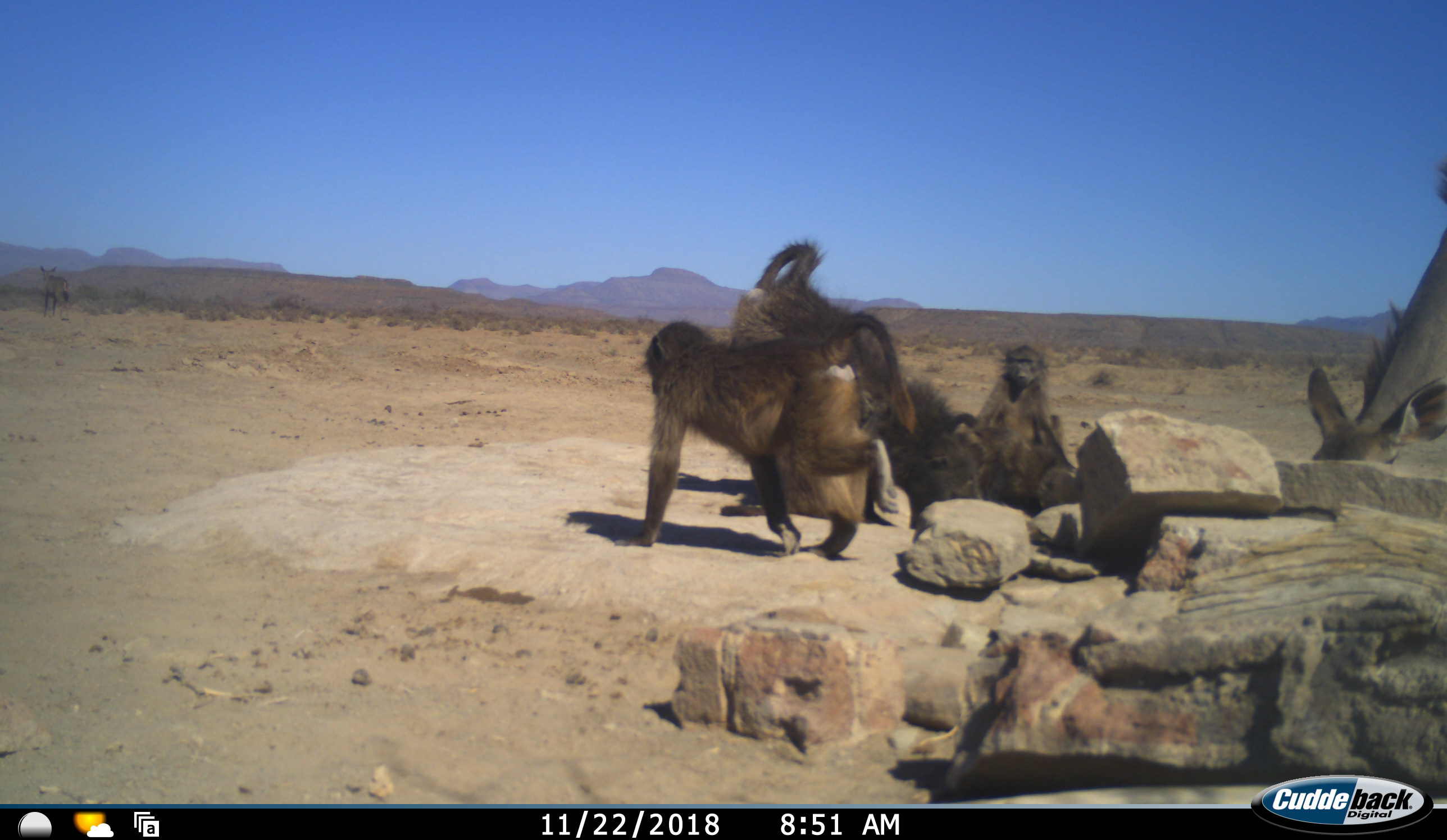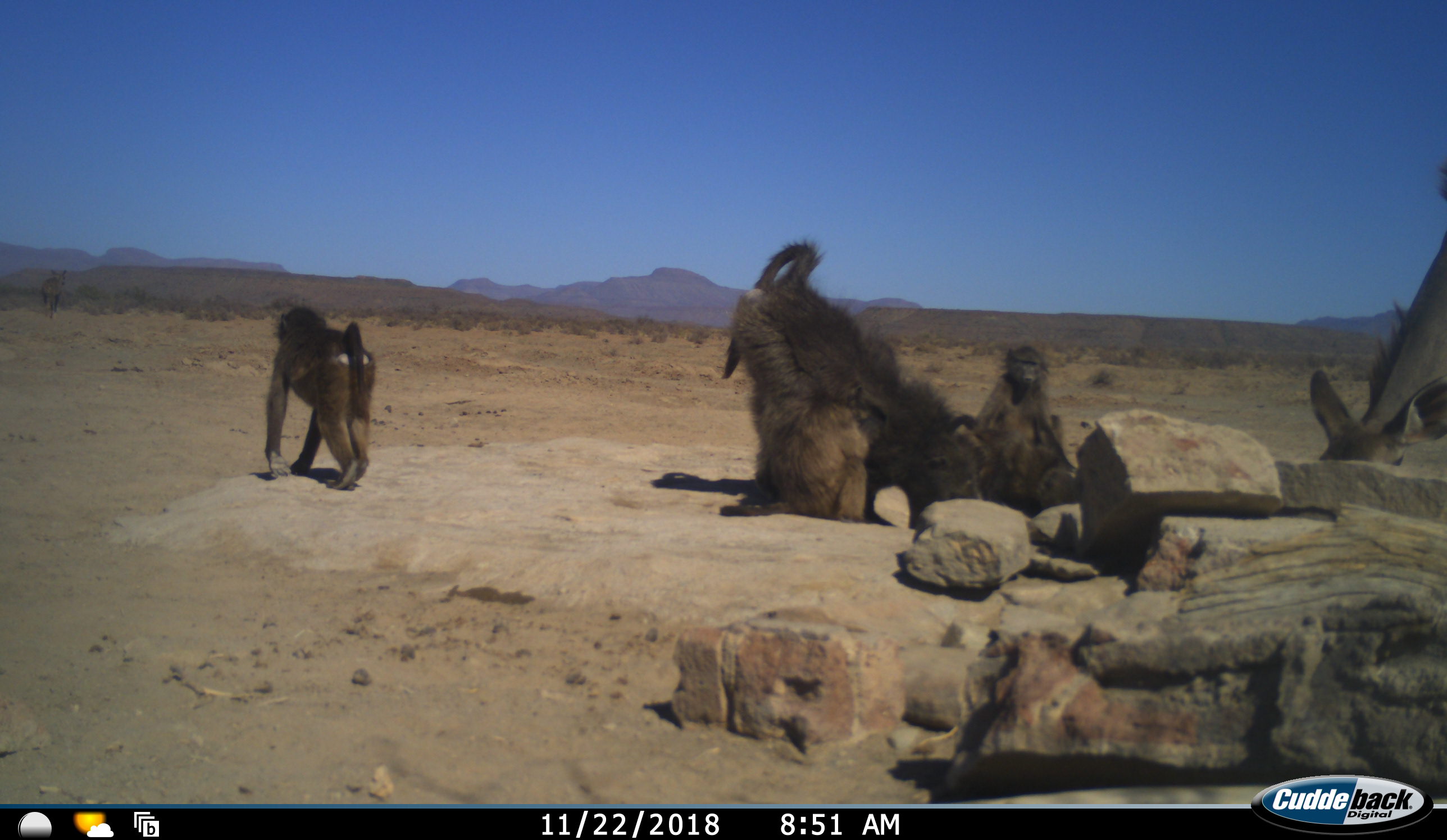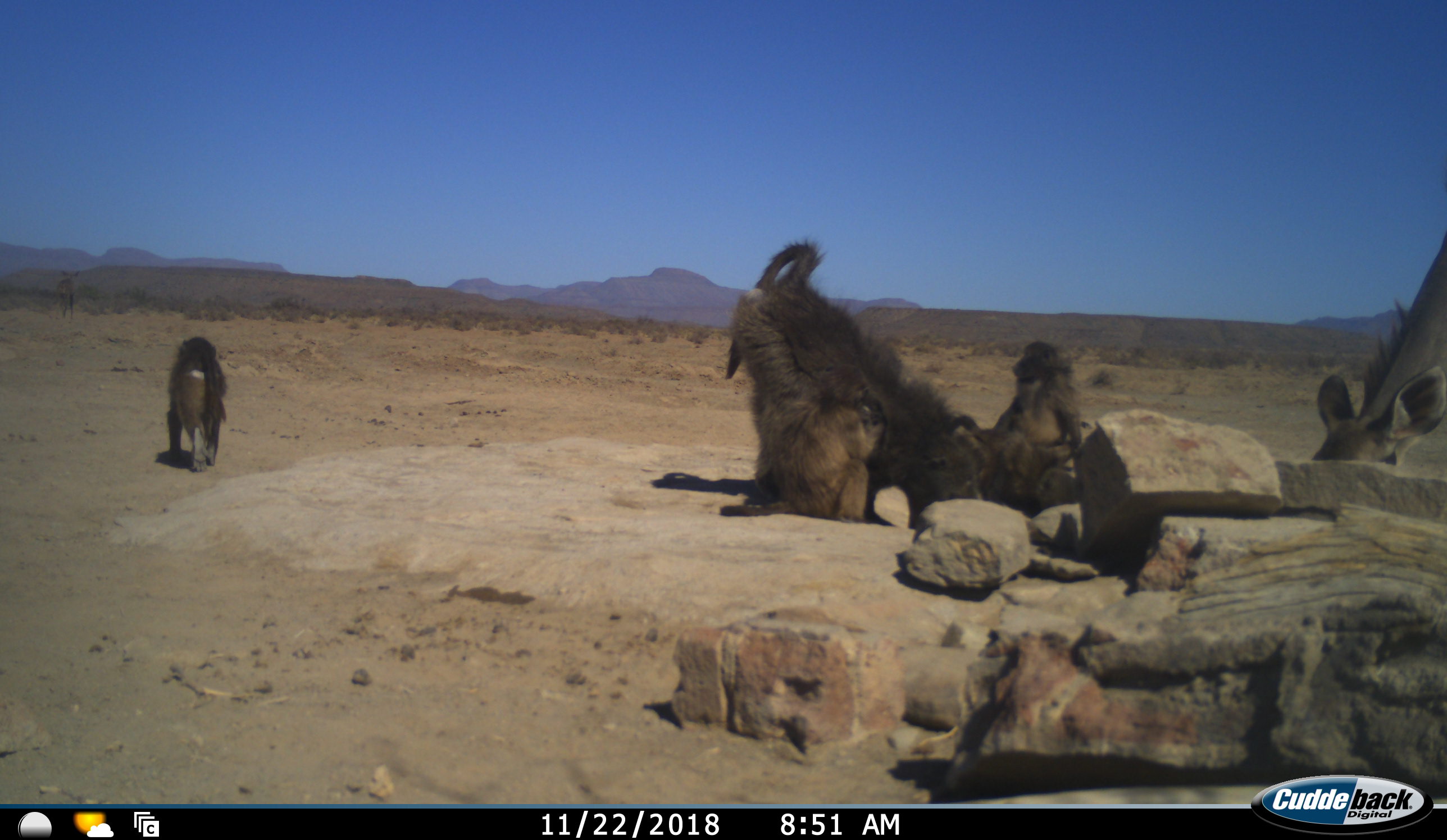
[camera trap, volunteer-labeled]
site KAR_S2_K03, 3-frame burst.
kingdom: Animalia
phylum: Chordata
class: Mammalia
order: Primates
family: Cercopithecidae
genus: Papio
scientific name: Papio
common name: baboon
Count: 5.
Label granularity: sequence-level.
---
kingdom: Animalia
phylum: Chordata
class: Mammalia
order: Artiodactyla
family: Bovidae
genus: Tragelaphus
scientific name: Tragelaphus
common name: kudu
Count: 1.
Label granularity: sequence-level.